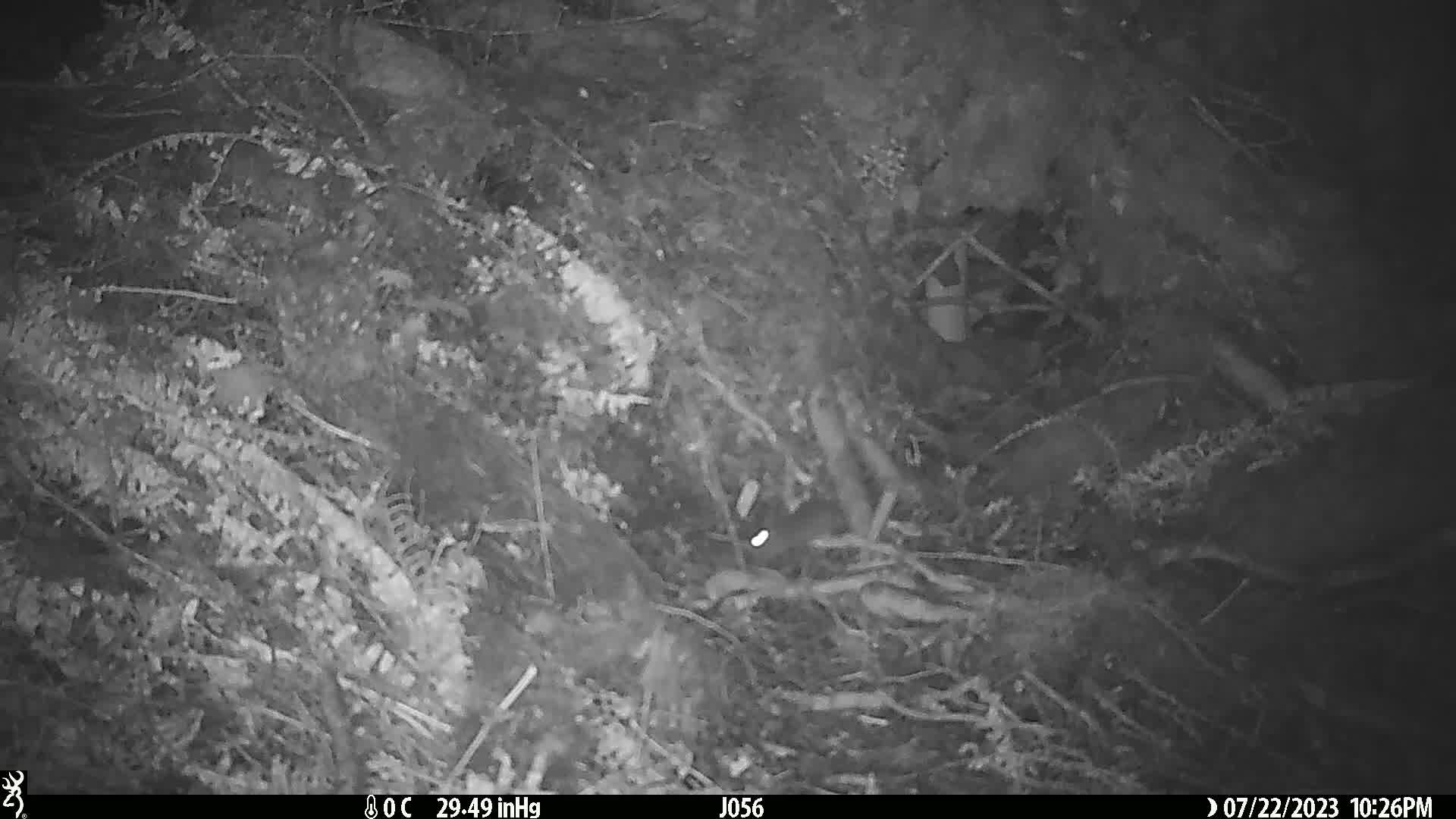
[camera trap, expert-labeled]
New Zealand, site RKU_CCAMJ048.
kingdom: Animalia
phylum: Chordata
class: Mammalia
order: Rodentia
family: Muridae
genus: Rattus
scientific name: Rattus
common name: rat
Rat (Rattus).